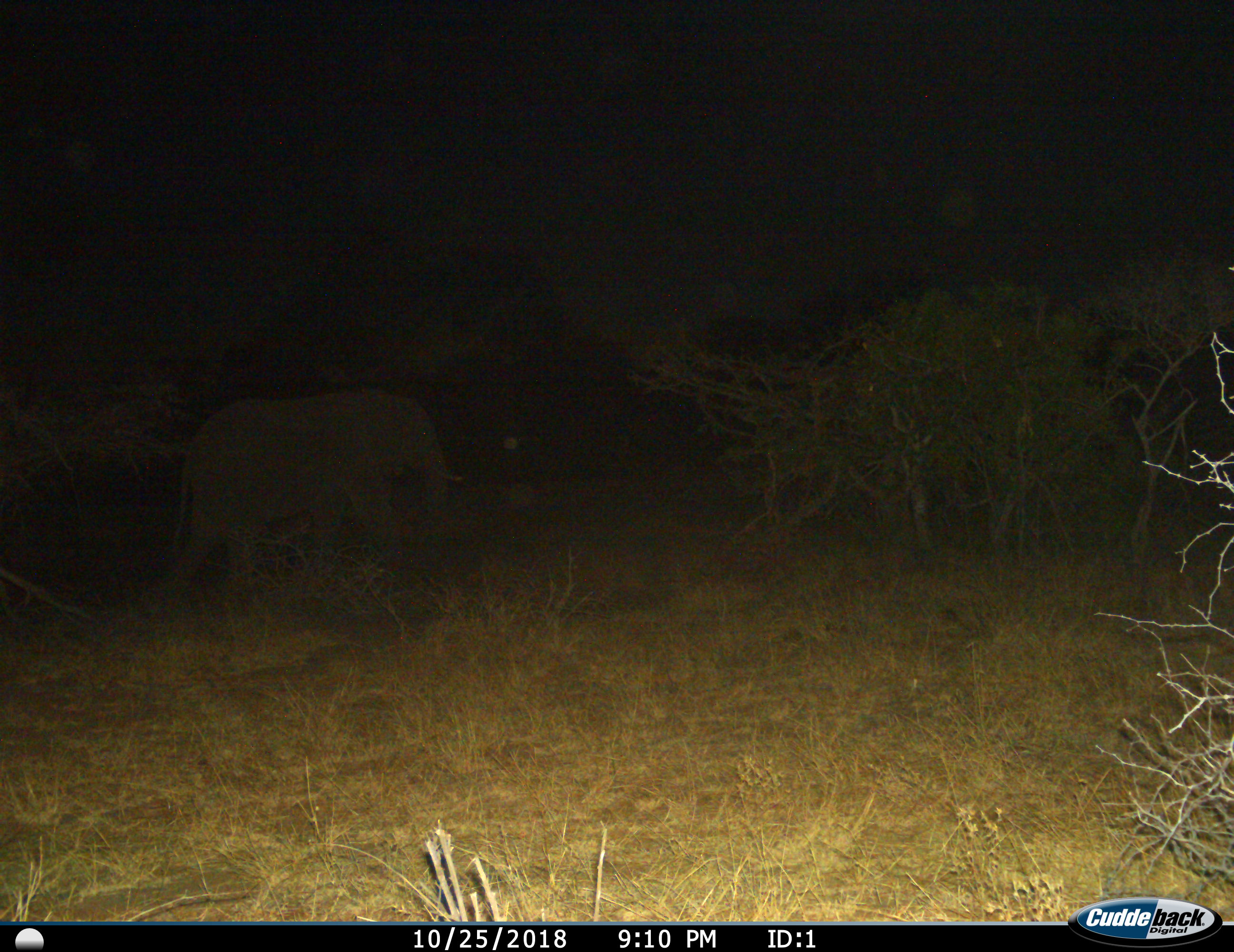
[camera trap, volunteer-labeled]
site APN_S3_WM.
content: unidentified animal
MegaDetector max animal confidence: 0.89